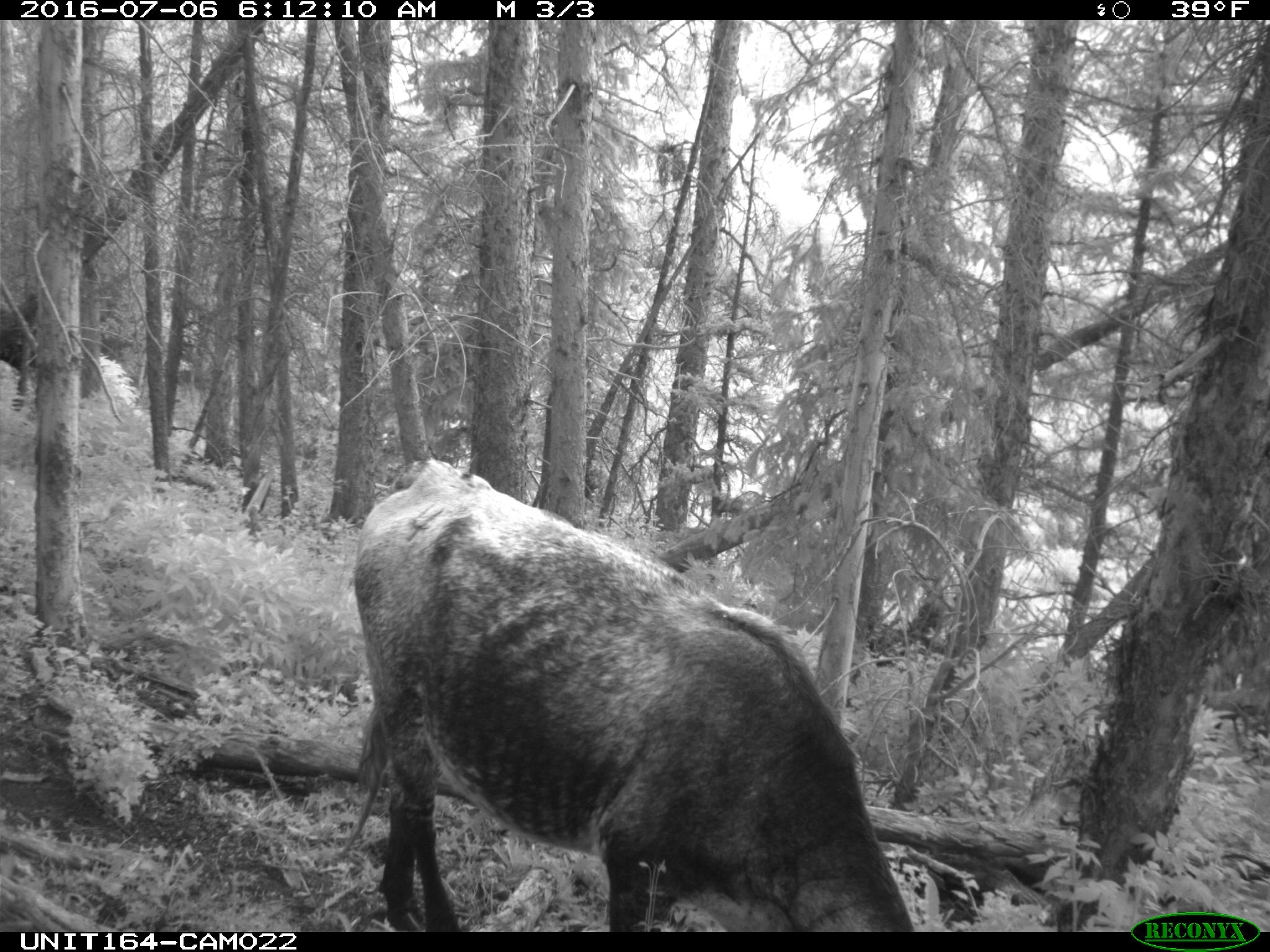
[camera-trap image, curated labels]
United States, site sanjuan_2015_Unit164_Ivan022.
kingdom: Animalia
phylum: Chordata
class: Mammalia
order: Artiodactyla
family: Bovidae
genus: Bos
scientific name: Bos taurus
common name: domestic cow